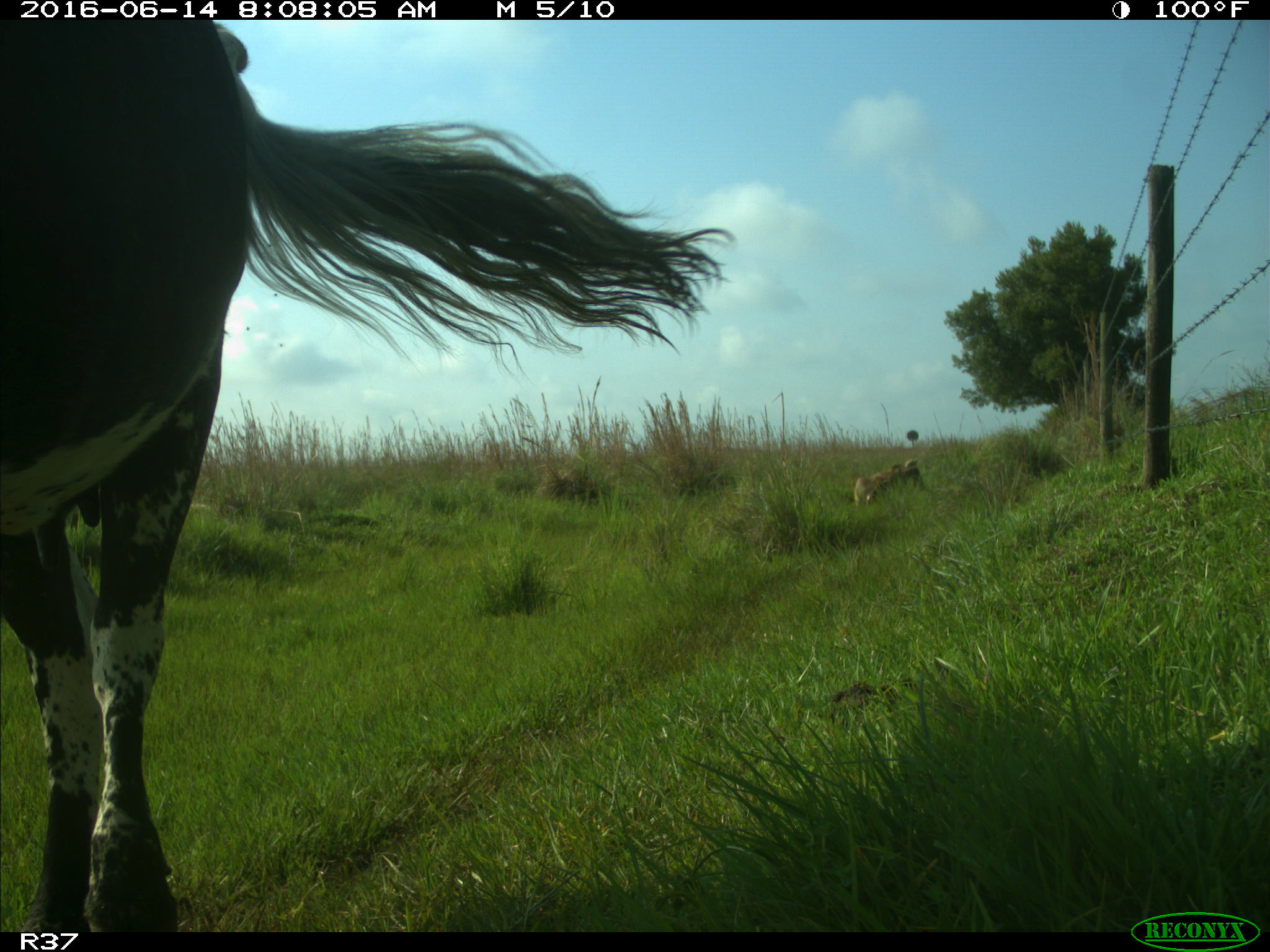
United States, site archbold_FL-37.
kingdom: Animalia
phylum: Chordata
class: Mammalia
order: Artiodactyla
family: Bovidae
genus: Bos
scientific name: Bos taurus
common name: domestic cow